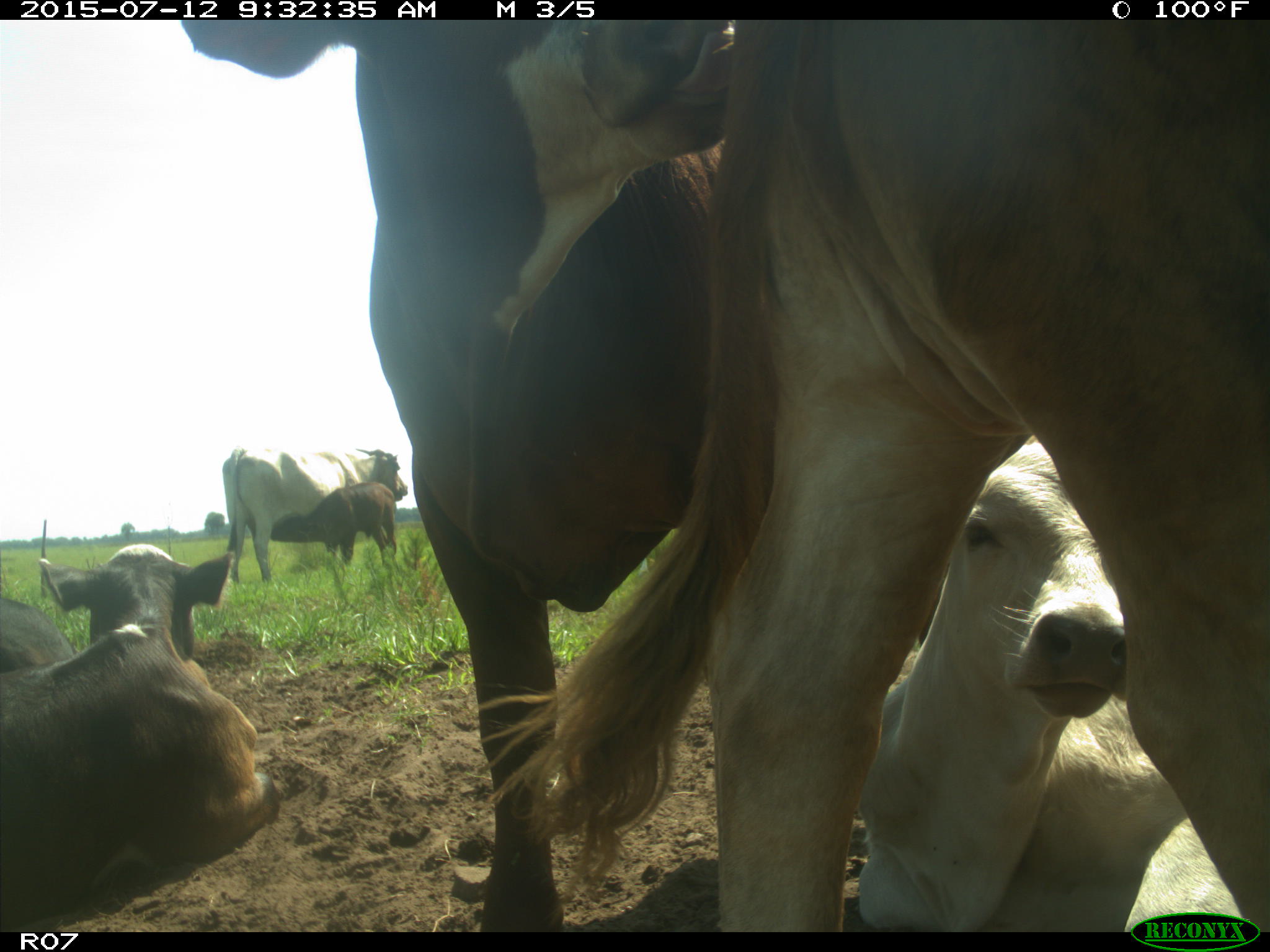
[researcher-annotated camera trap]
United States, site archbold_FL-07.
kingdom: Animalia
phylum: Chordata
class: Mammalia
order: Artiodactyla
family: Bovidae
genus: Bos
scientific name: Bos taurus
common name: domestic cow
Bos taurus (domestic cow).